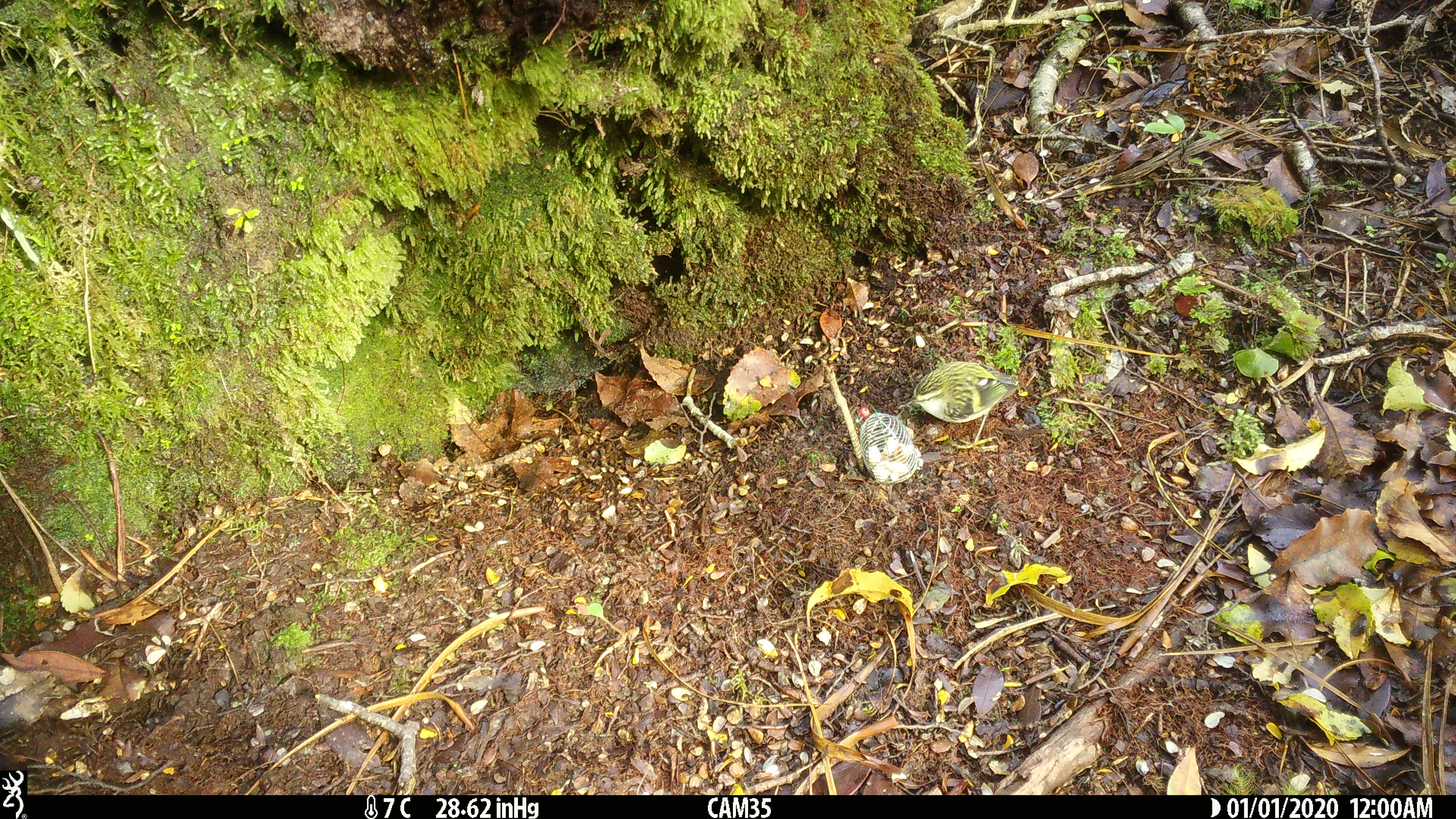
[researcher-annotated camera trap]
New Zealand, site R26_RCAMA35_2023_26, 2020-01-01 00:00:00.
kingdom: Animalia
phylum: Chordata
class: Aves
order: Passeriformes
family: Acanthisittidae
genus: Acanthisitta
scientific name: Acanthisitta chloris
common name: rifleman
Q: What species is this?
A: Rifleman (Acanthisitta chloris).